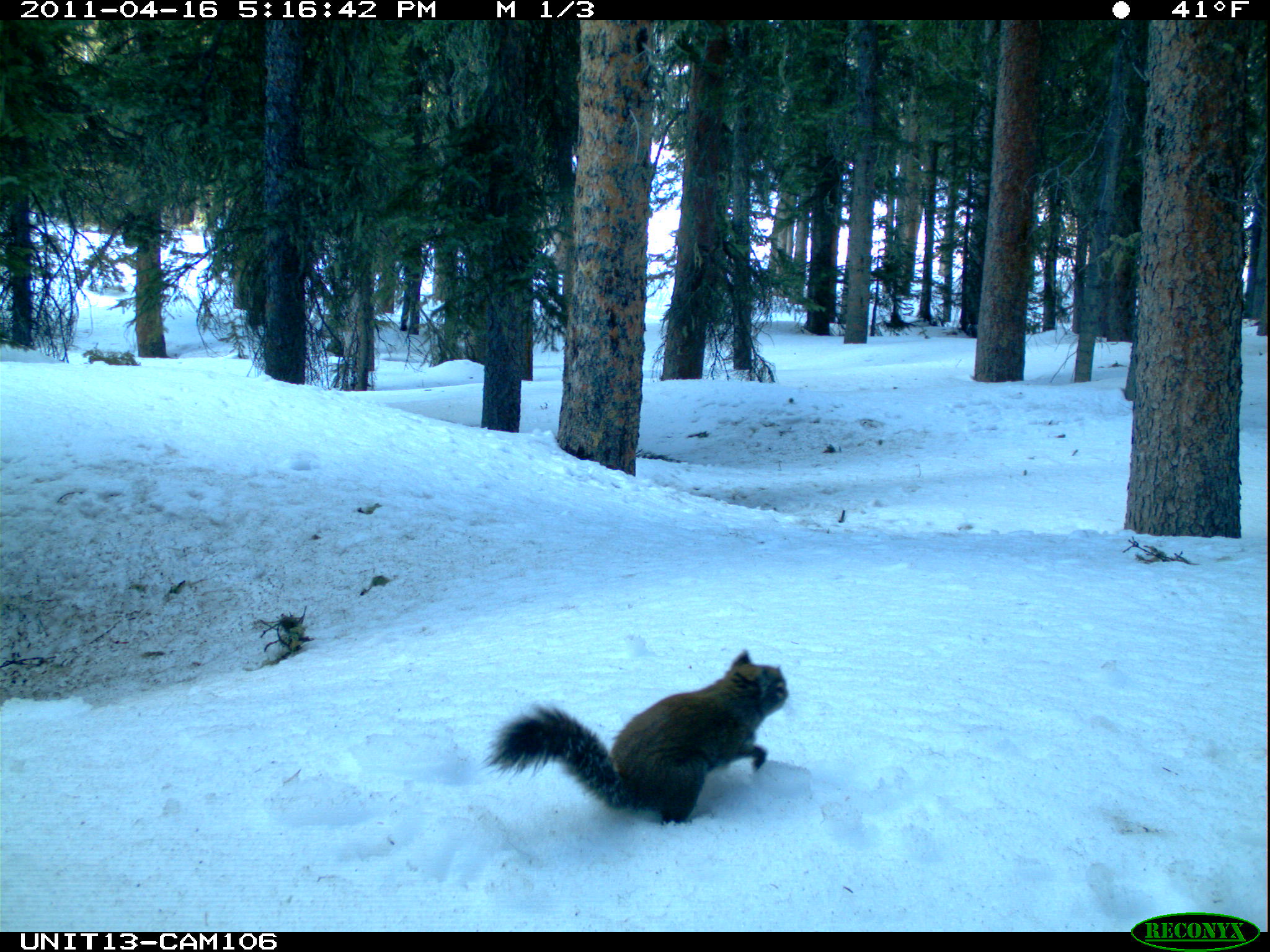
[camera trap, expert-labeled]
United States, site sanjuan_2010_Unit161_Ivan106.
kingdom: Animalia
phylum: Chordata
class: Mammalia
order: Rodentia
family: Sciuridae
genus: Tamiasciurus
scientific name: Tamiasciurus hudsonicus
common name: american red squirrel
Tamiasciurus hudsonicus (american red squirrel).